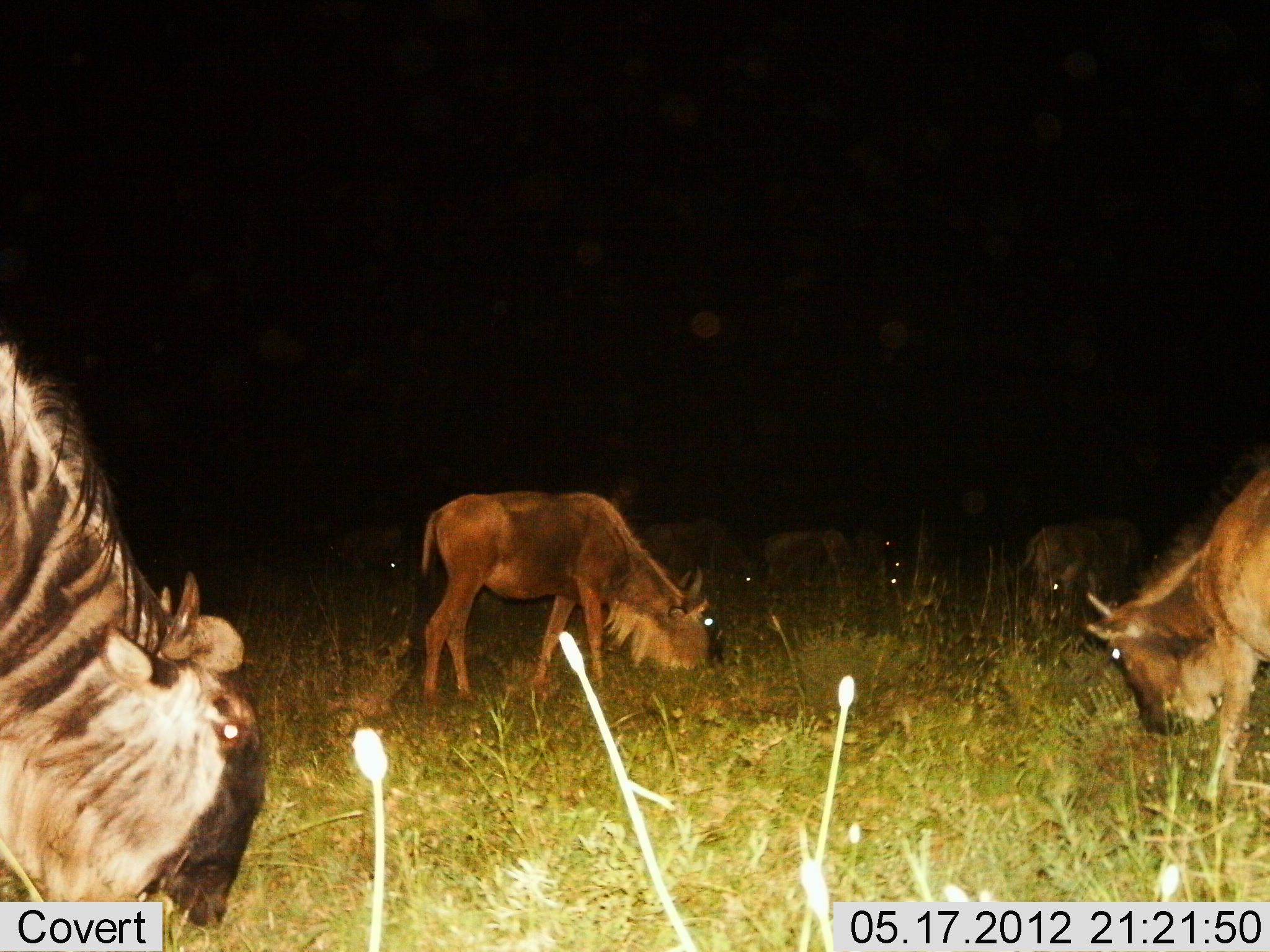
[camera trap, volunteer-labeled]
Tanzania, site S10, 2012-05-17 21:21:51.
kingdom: Animalia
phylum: Chordata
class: Mammalia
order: Artiodactyla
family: Bovidae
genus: Connochaetes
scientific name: Connochaetes taurinus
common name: blue wildebeest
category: wildebeest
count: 7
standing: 20%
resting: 0%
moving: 0%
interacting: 0%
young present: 10%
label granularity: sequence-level